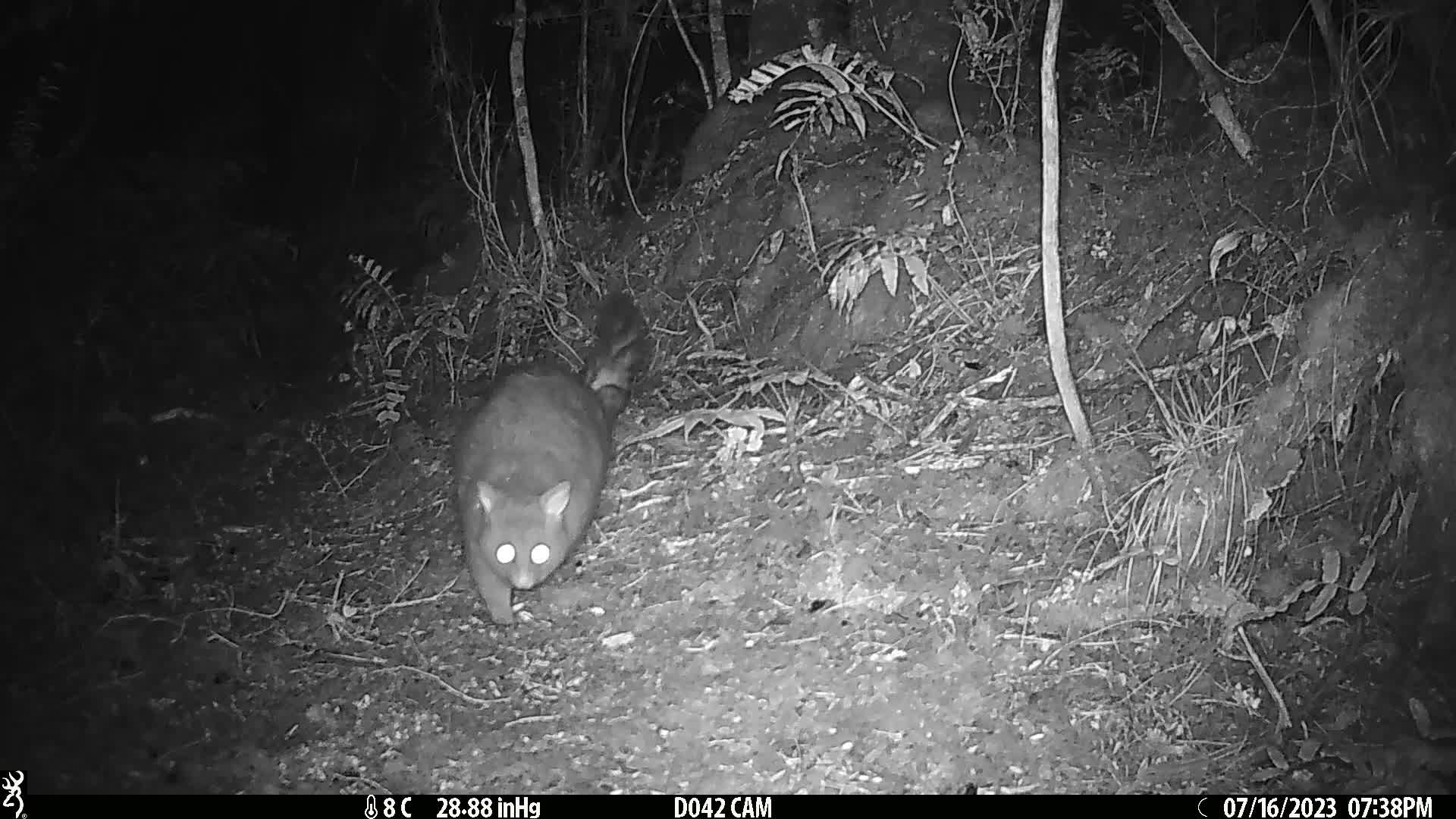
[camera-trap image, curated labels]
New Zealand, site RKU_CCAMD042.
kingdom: Animalia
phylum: Chordata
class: Mammalia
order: Diprotodontia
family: Phalangeridae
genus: Trichosurus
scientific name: Trichosurus vulpecula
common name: common brushtail possum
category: possum